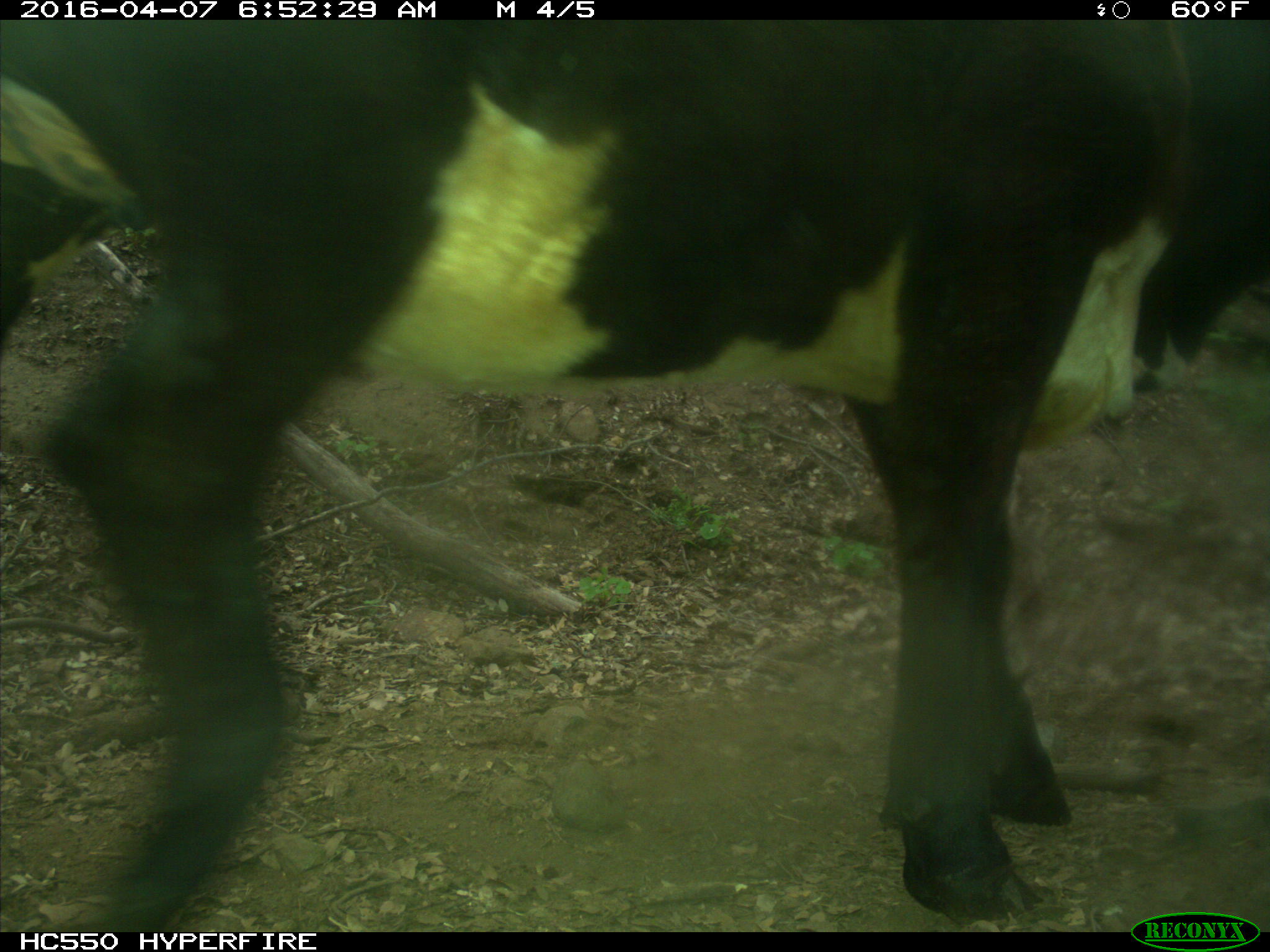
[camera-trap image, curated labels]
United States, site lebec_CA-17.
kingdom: Animalia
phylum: Chordata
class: Mammalia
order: Artiodactyla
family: Bovidae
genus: Bos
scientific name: Bos taurus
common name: domestic cow